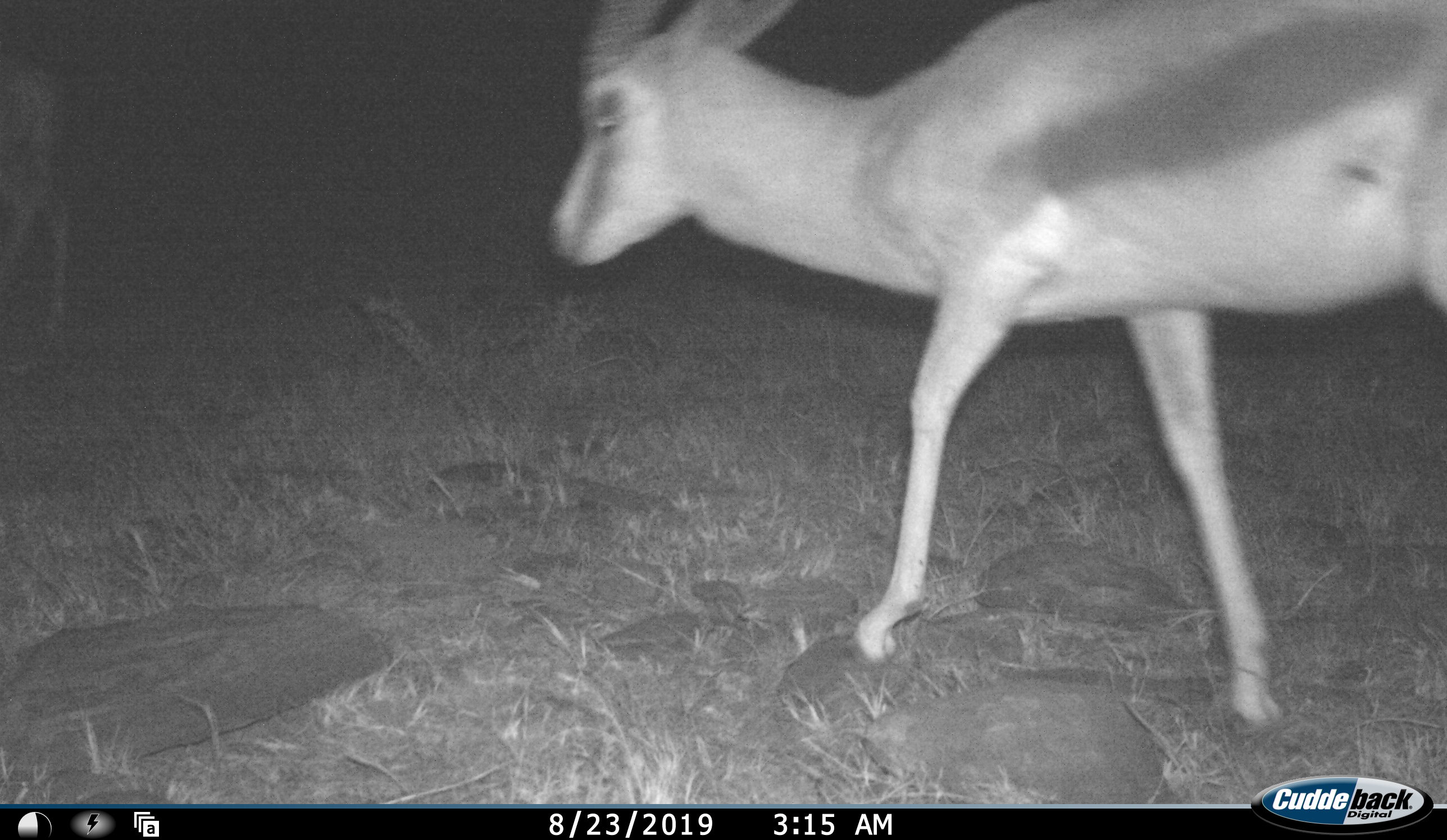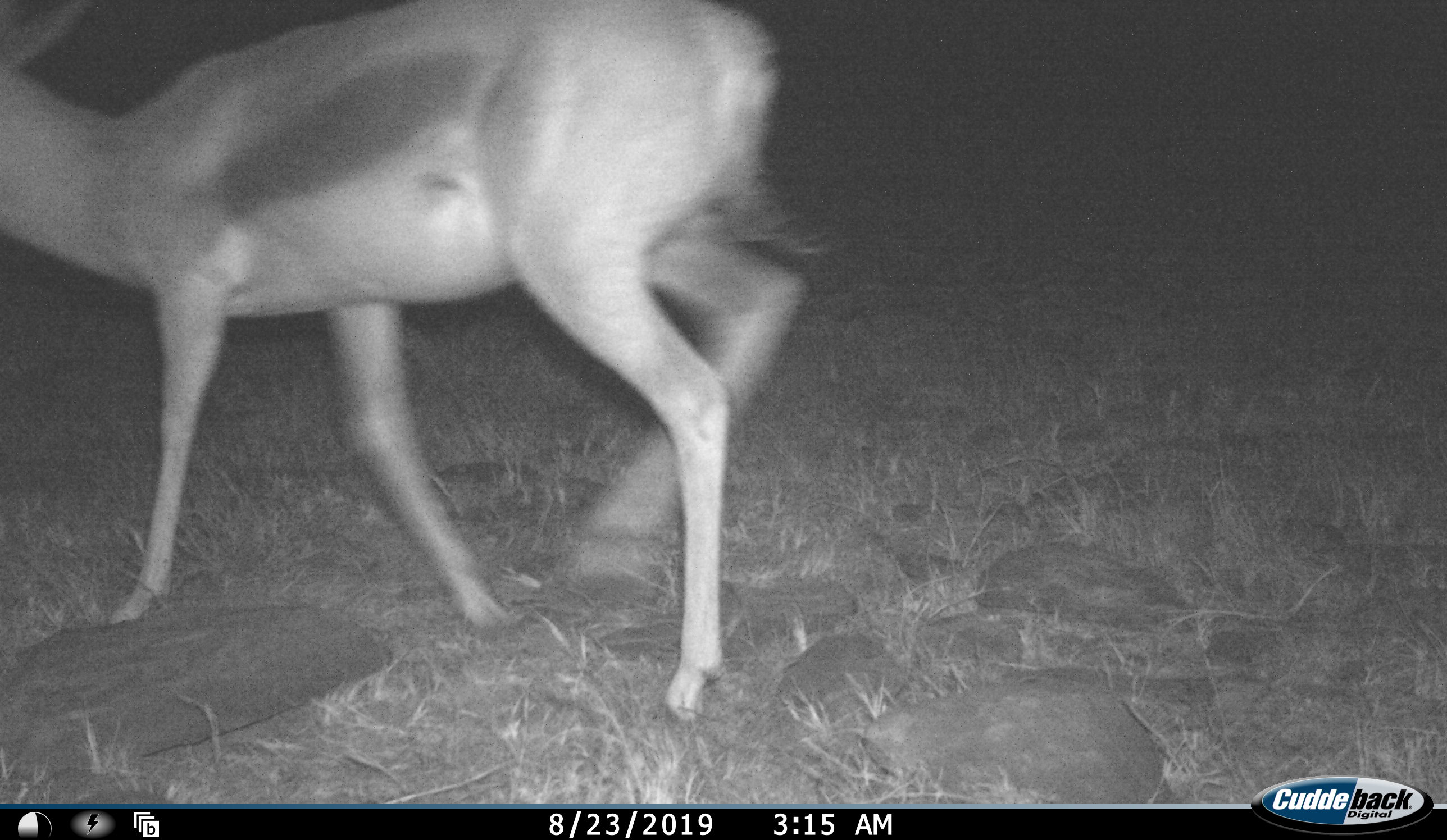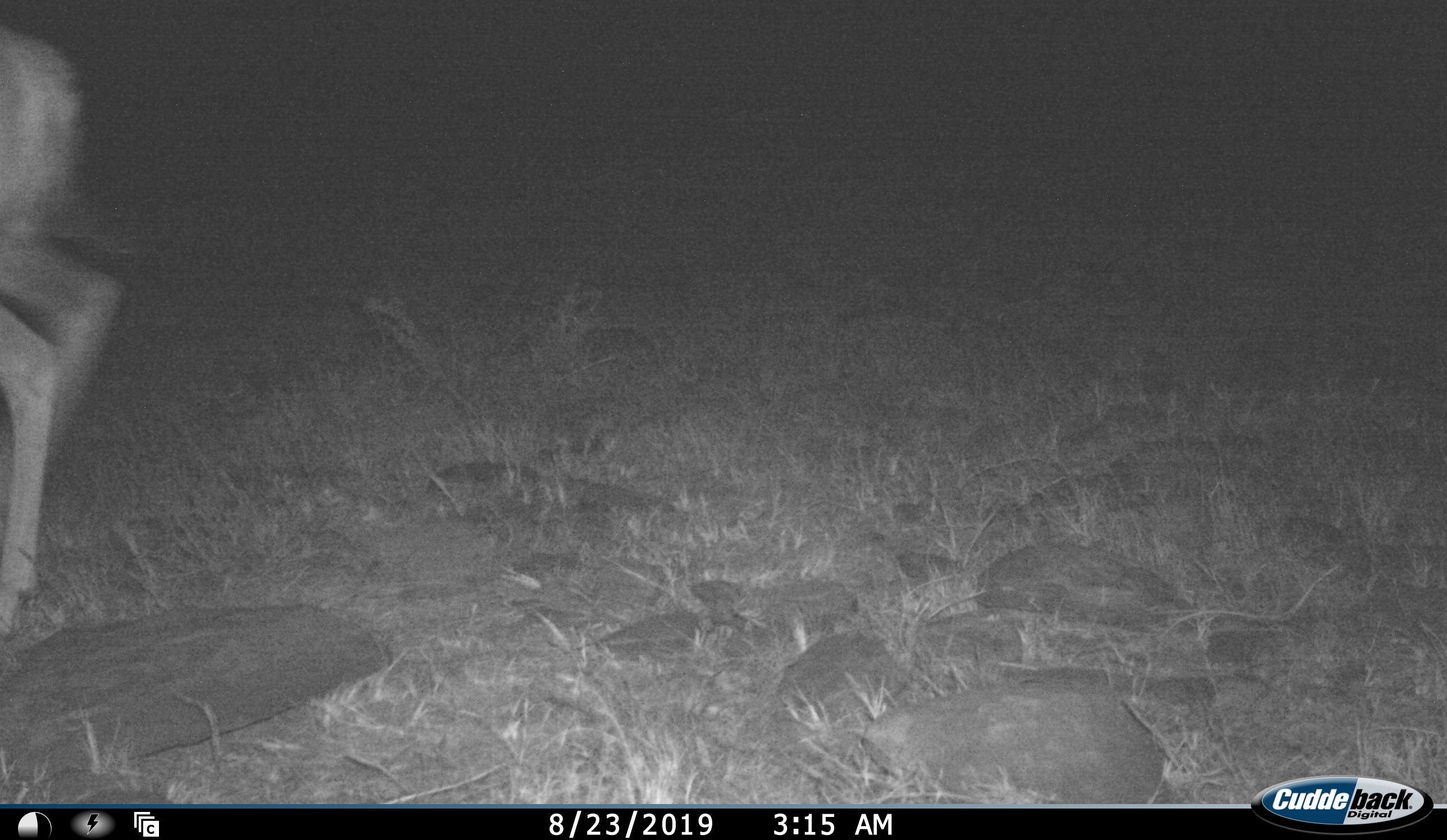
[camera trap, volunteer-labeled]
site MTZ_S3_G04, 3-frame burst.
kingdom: Animalia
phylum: Chordata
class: Mammalia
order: Artiodactyla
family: Bovidae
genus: Antidorcas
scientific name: Antidorcas marsupialis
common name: springbok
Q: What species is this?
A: Springbok (Antidorcas marsupialis).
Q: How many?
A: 1.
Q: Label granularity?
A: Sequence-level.